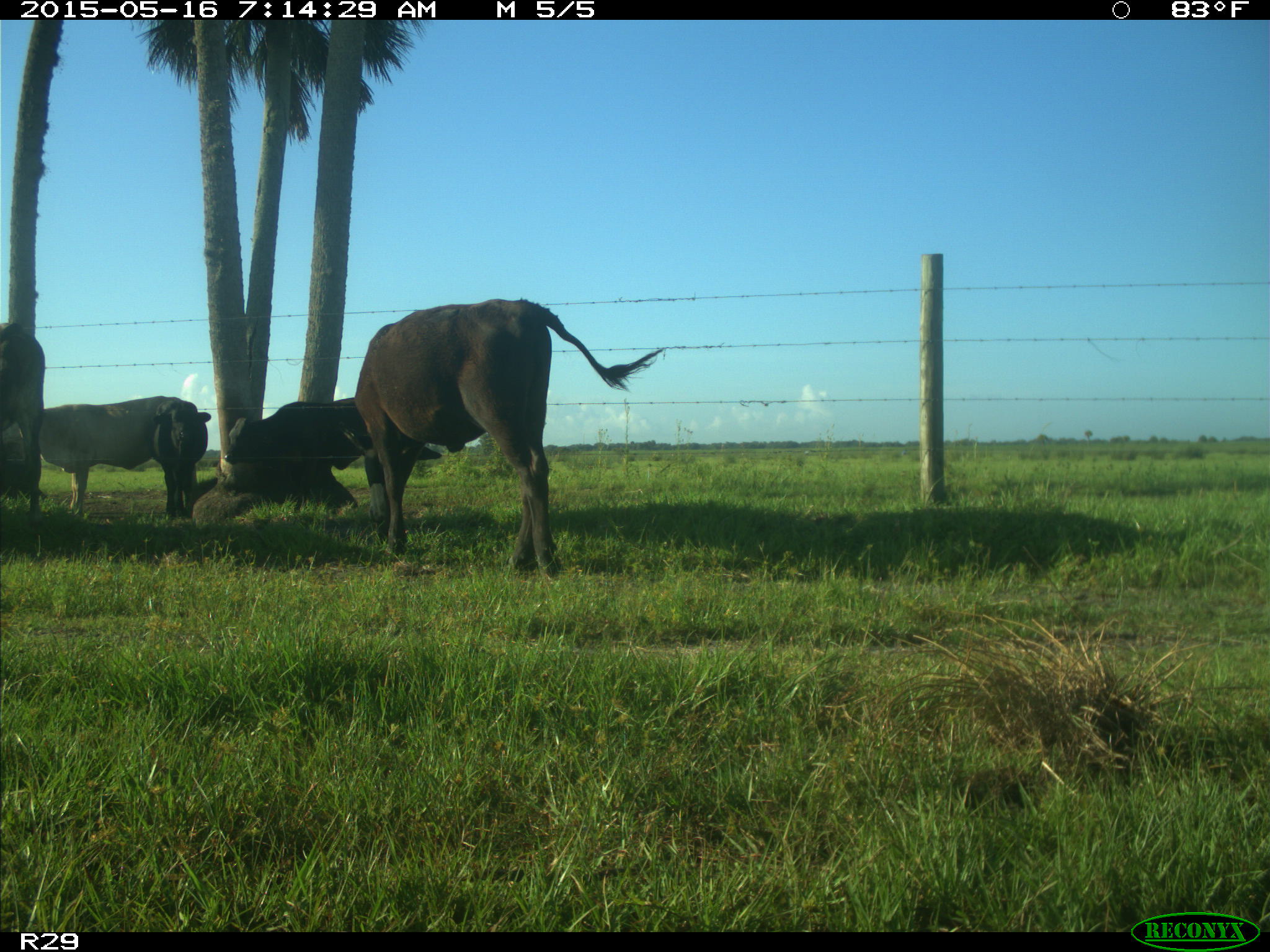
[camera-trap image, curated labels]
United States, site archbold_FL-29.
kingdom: Animalia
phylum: Chordata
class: Mammalia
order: Artiodactyla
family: Bovidae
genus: Bos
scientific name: Bos taurus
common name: domestic cow